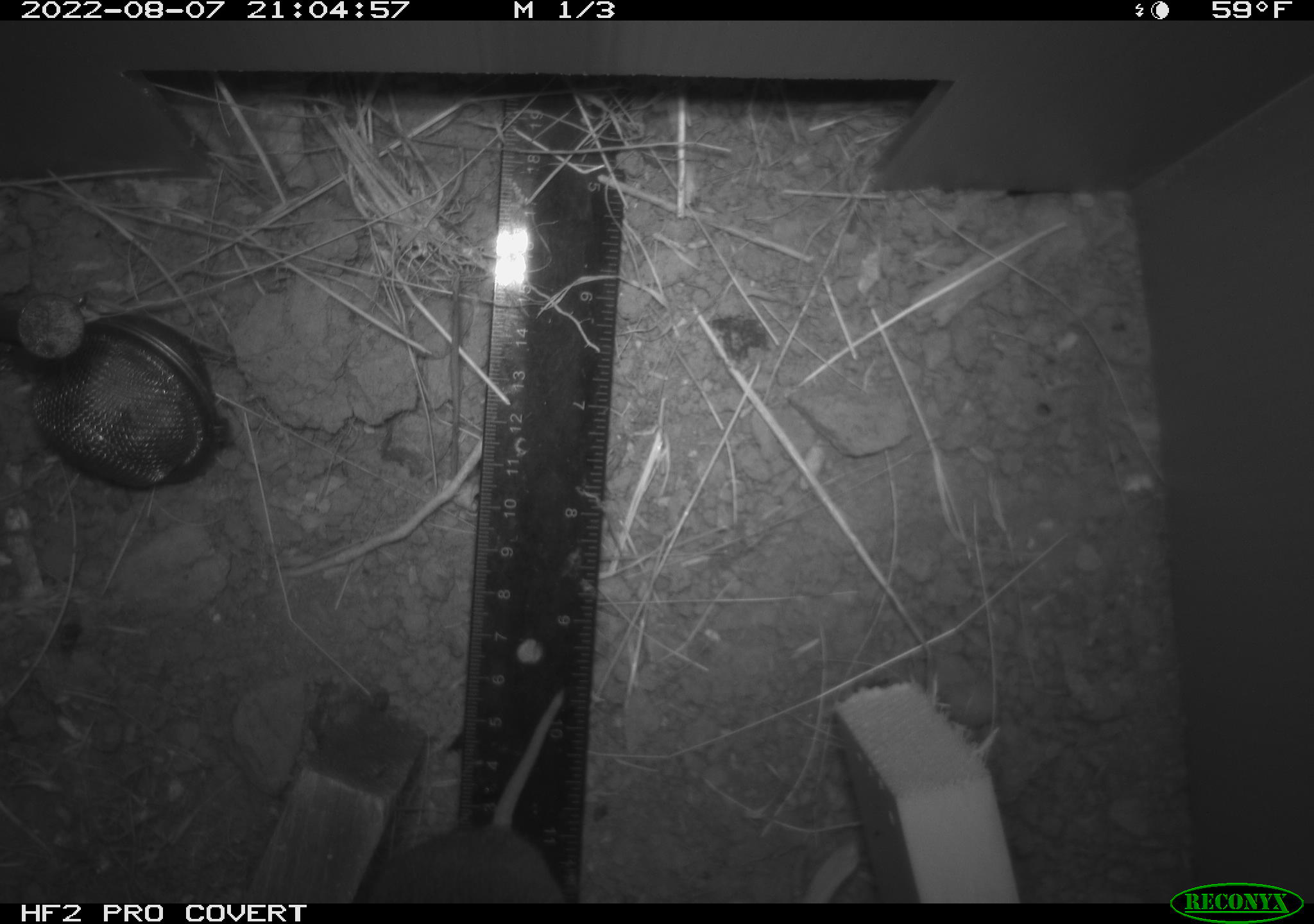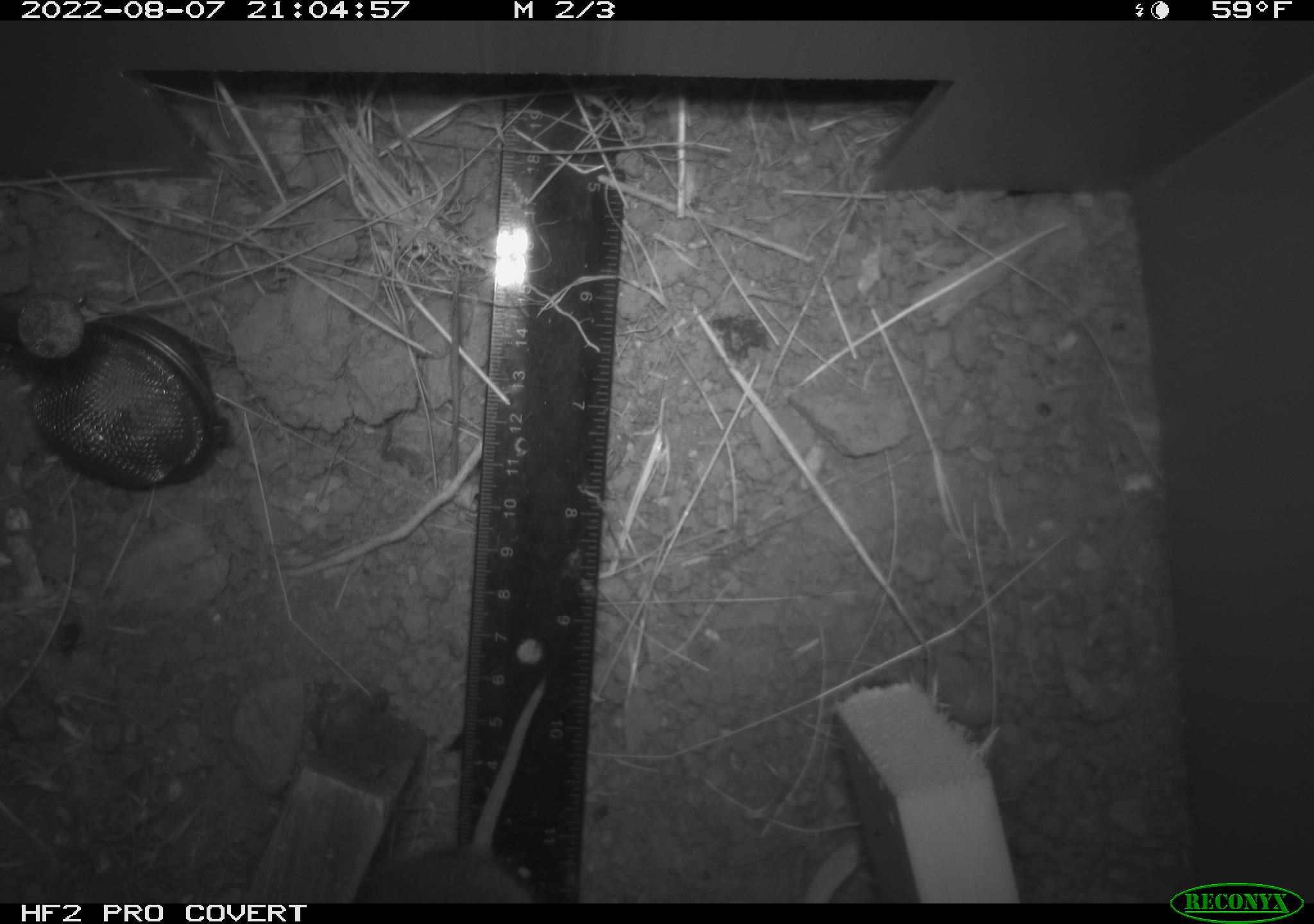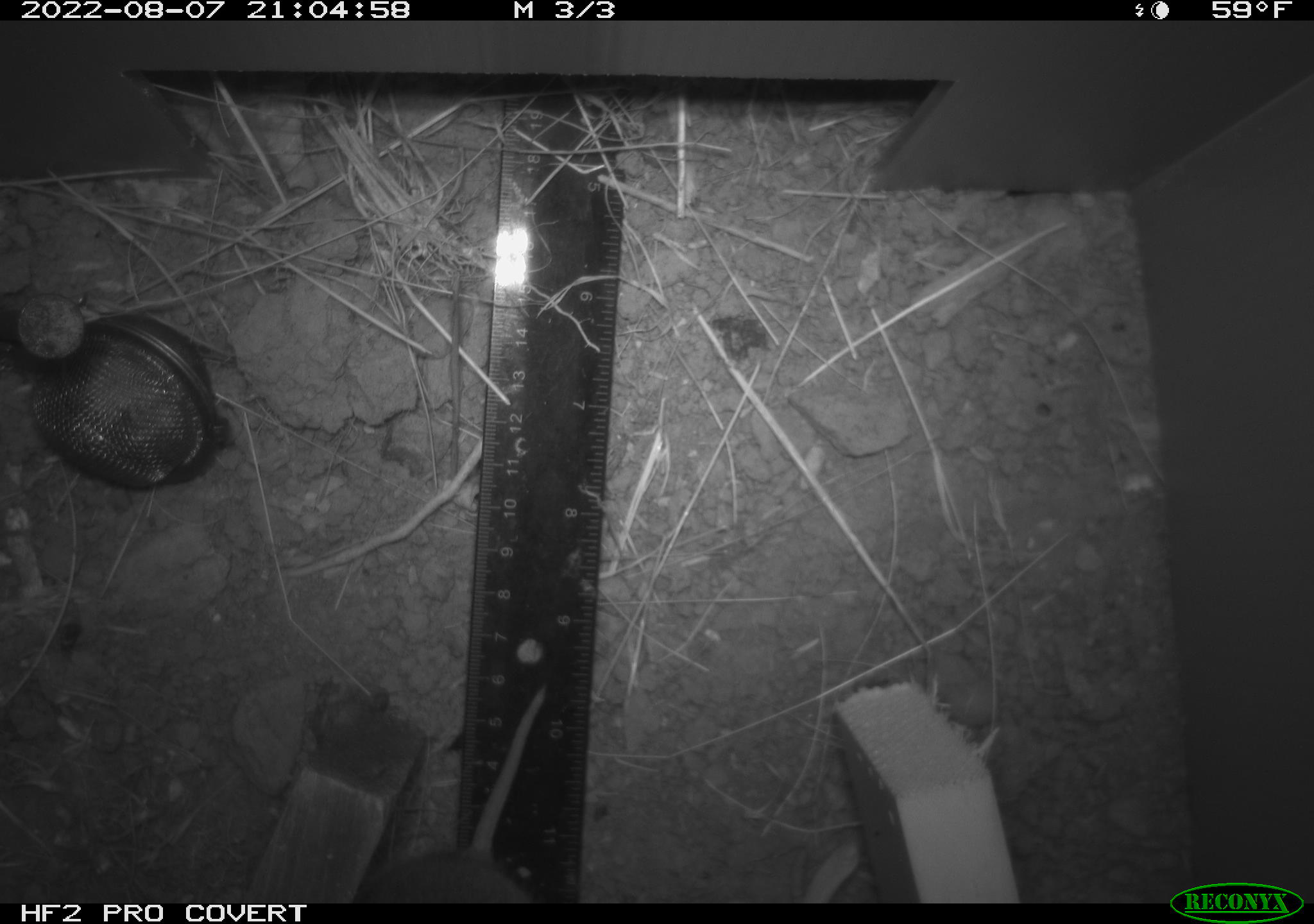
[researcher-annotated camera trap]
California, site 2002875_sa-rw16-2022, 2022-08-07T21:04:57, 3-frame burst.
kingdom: Animalia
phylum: Chordata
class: Mammalia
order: Rodentia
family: Cricetidae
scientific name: Arvicolinae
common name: voles, lemmings, and muskrats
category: arvicolinae subfamily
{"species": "arvicolinae subfamily (voles, lemmings, and muskrats) (Arvicolinae)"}